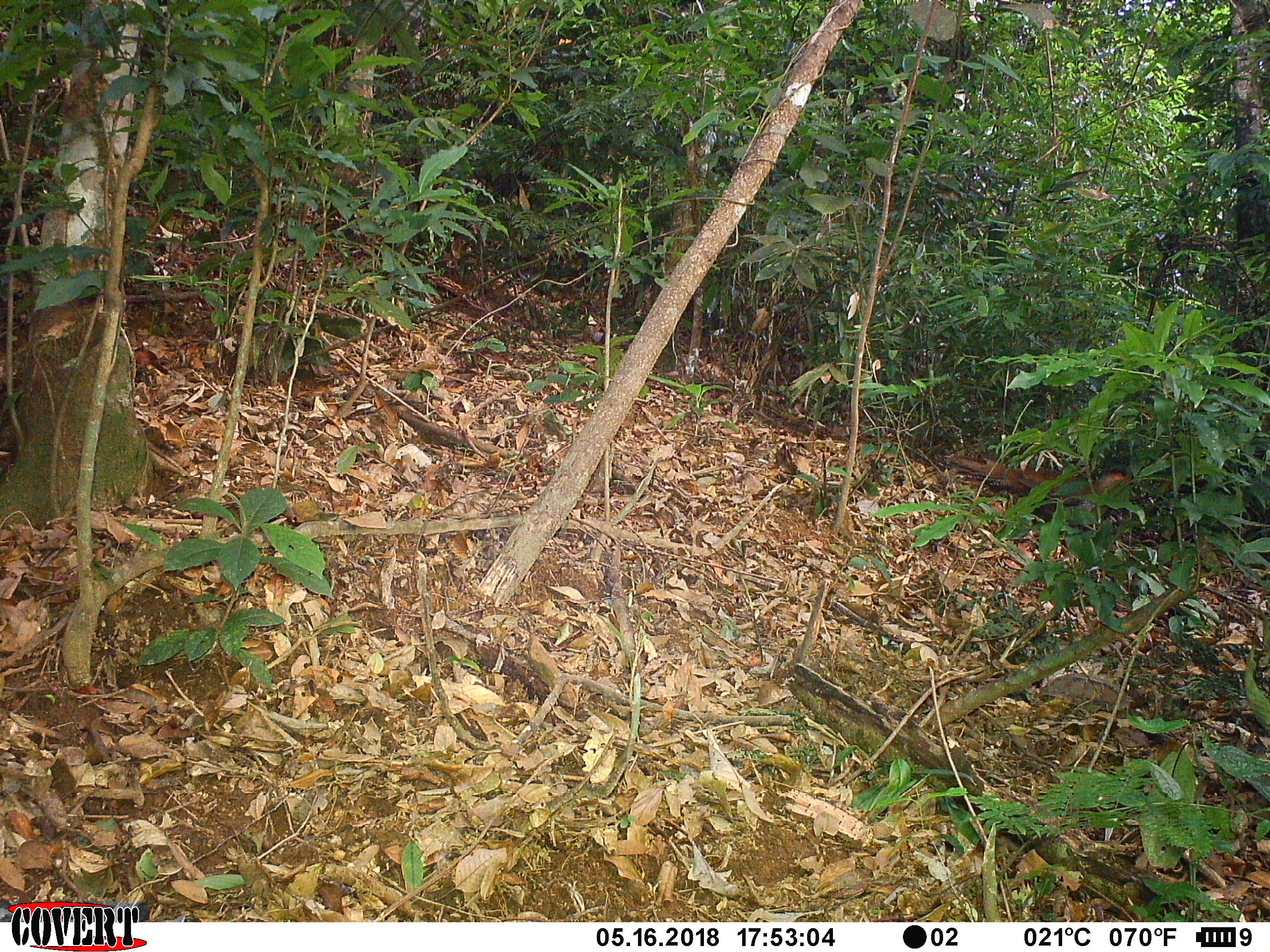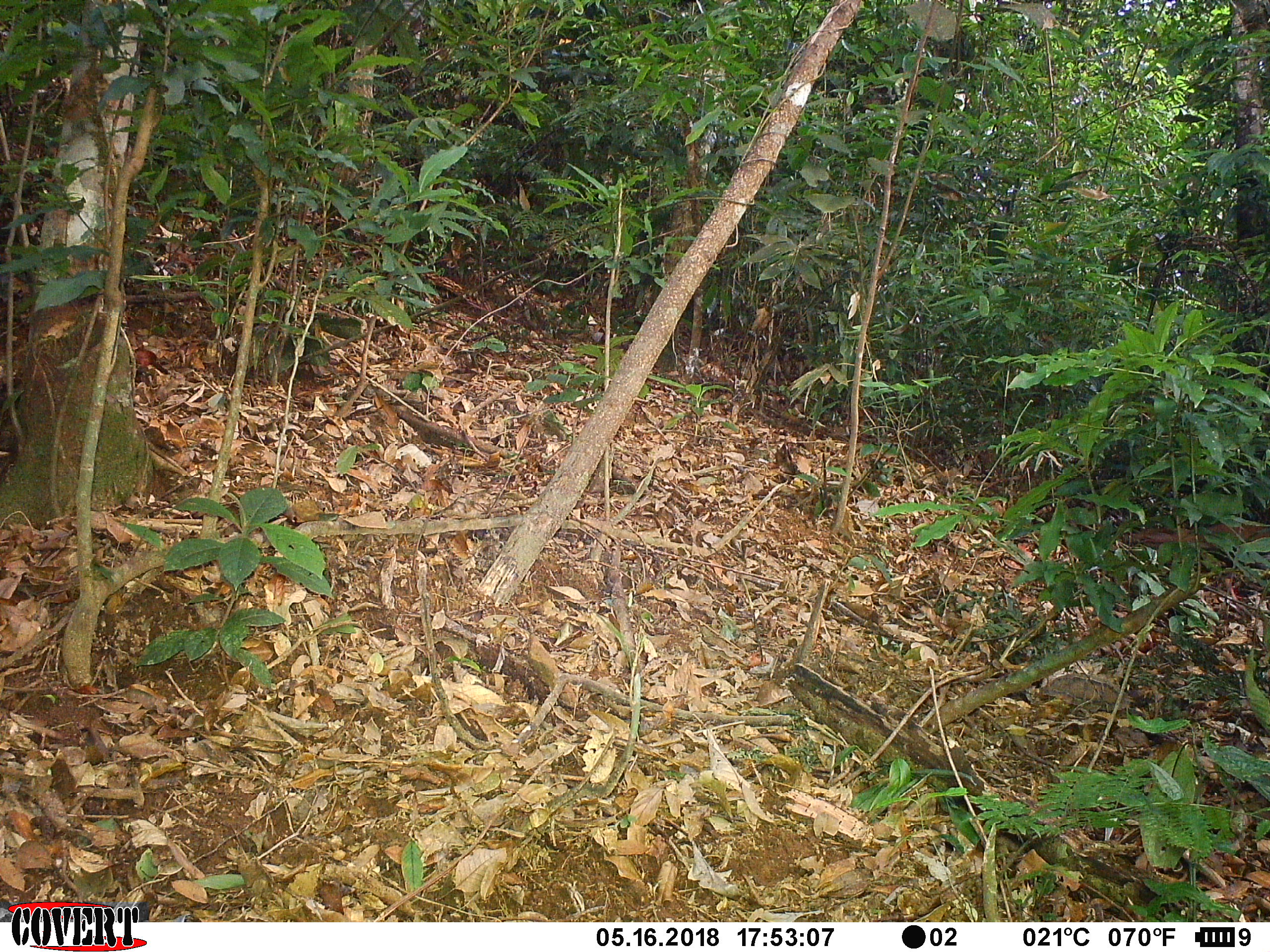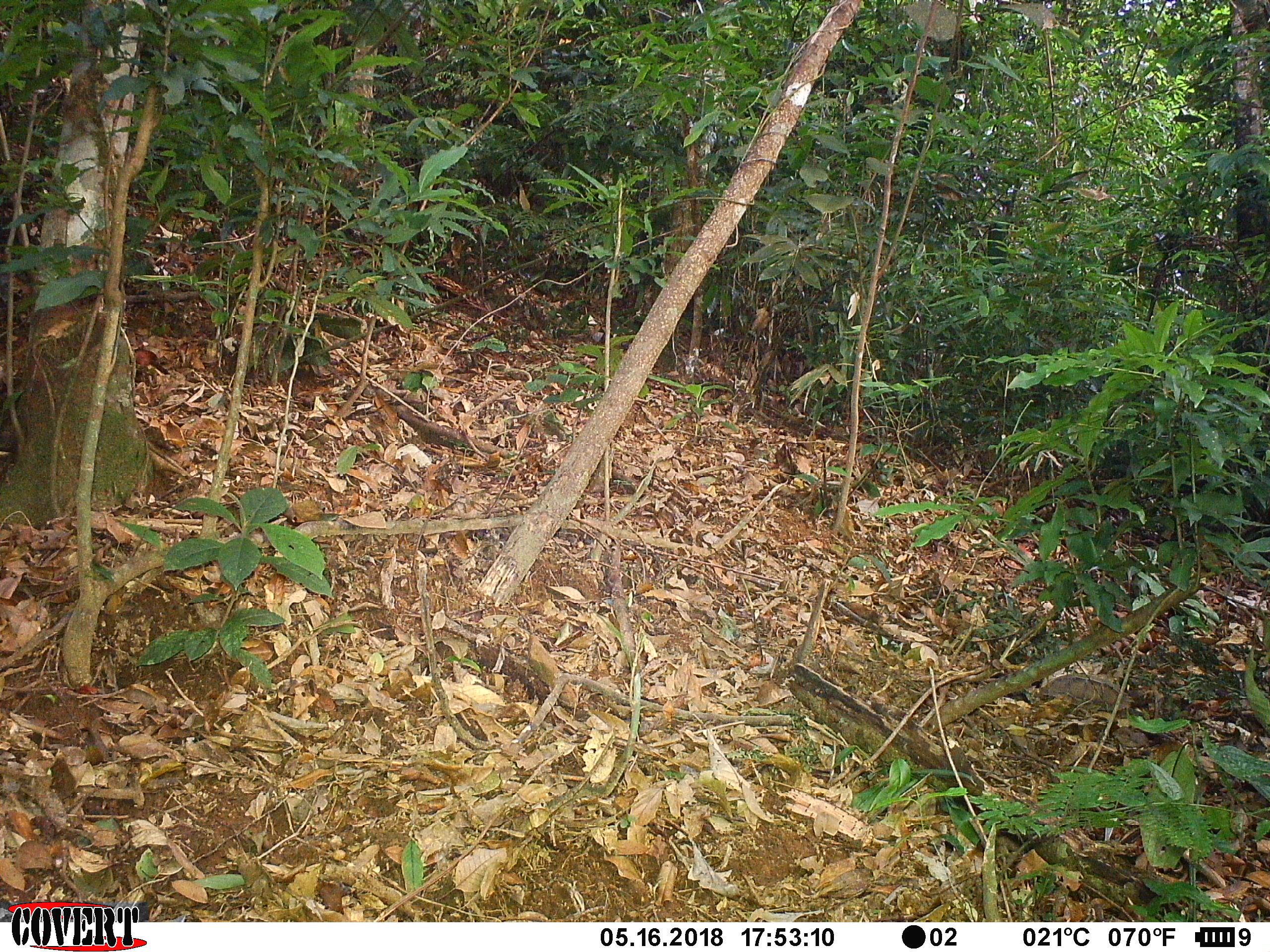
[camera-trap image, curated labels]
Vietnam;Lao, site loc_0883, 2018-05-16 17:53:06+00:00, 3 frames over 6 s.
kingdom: Animalia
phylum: Chordata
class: Aves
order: Galliformes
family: Phasianidae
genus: Lophura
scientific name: Lophura nycthemera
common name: silver pheasant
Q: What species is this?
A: Silver pheasant (Lophura nycthemera).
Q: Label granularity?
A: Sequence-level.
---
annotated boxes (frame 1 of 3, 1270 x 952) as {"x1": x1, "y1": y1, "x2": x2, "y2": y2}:
silver pheasant: {"x1": 950, "y1": 455, "x2": 1132, "y2": 527}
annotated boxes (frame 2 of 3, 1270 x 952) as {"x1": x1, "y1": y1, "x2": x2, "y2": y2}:
silver pheasant: {"x1": 1130, "y1": 521, "x2": 1270, "y2": 605}